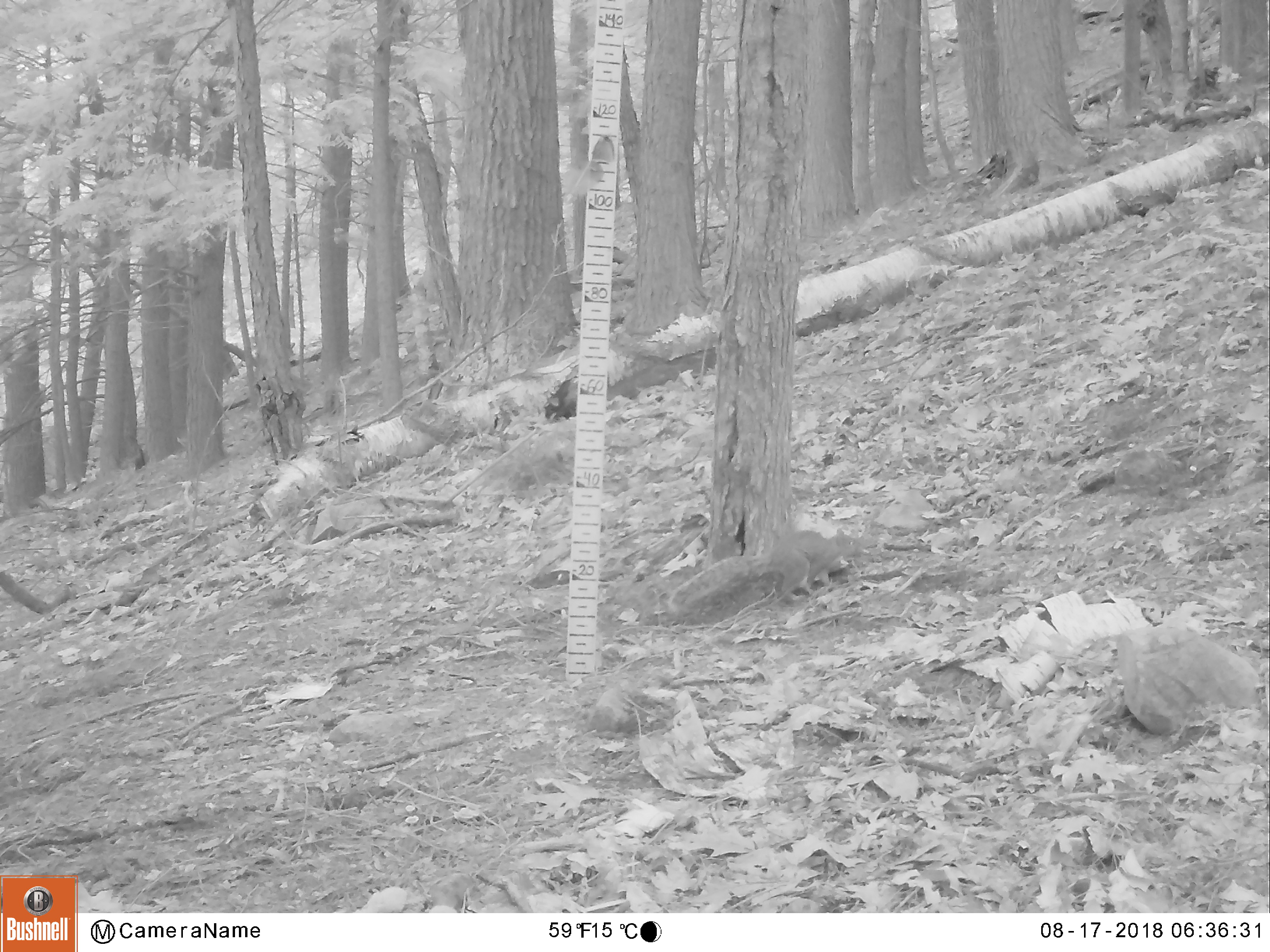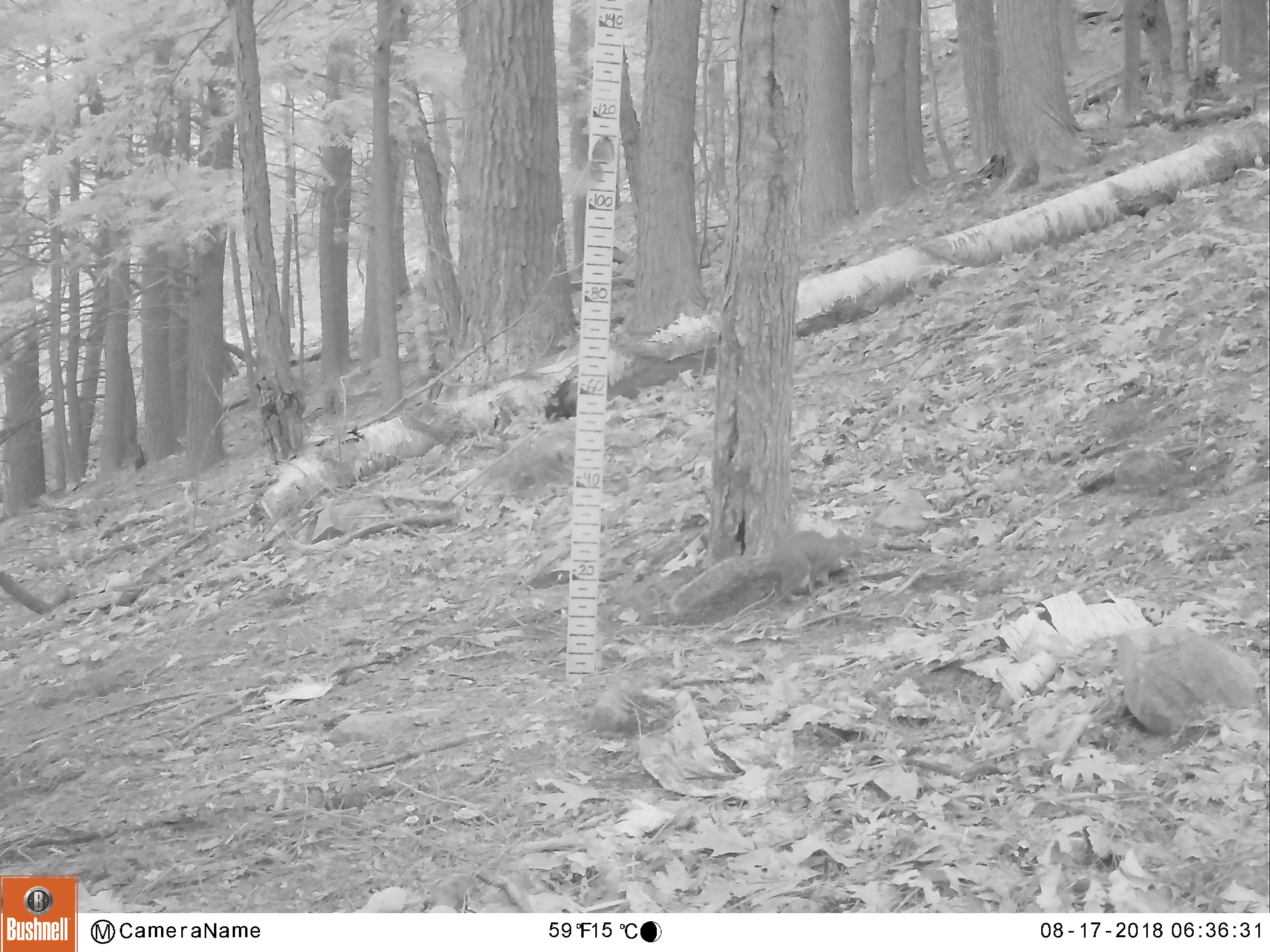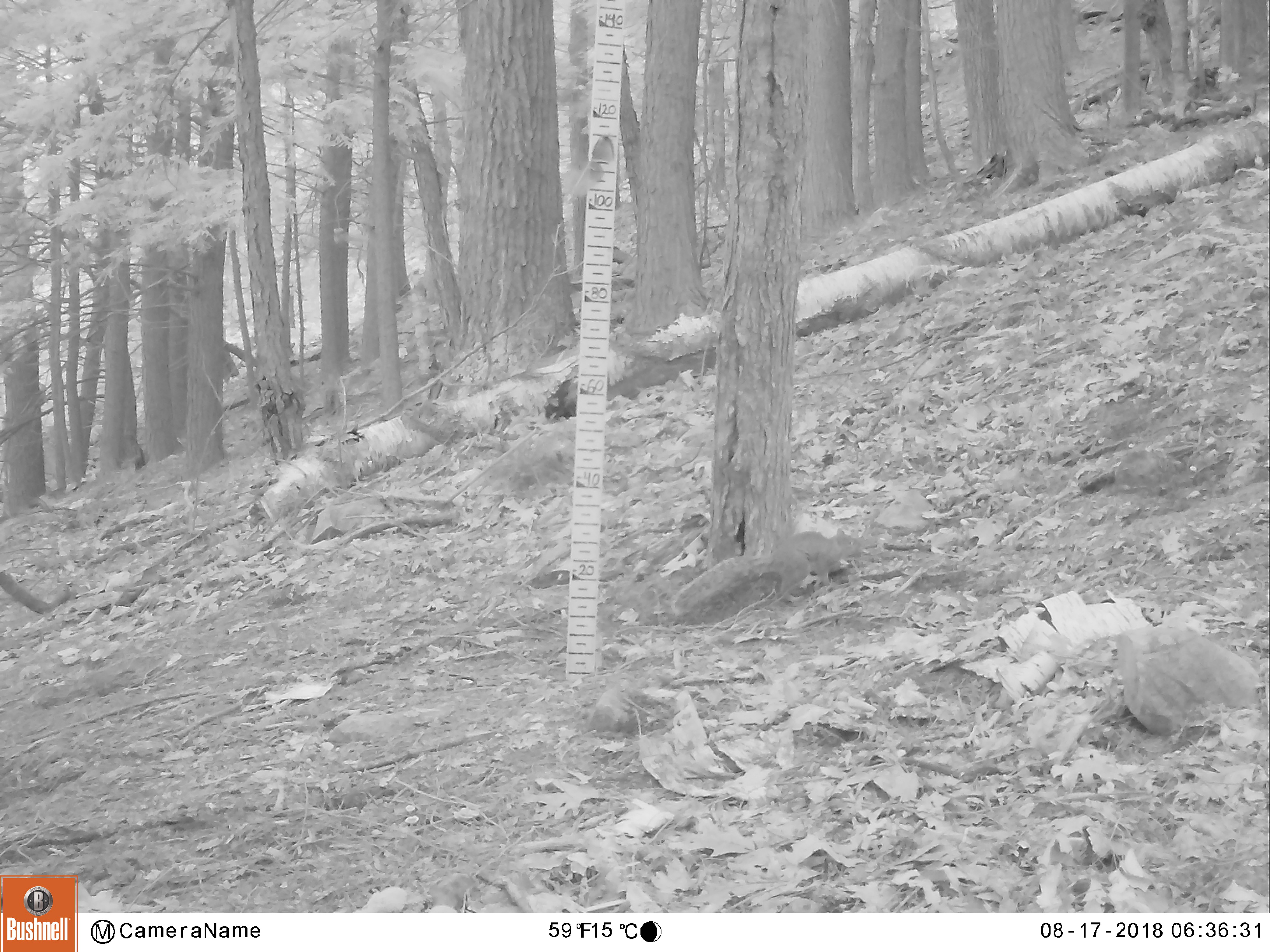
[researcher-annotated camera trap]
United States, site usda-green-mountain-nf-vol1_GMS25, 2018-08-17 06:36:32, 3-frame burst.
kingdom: Animalia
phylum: Chordata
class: Mammalia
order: Rodentia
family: Sciuridae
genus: Sciurus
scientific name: Sciurus carolinensis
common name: gray squirrel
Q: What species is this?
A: Gray squirrel (Sciurus carolinensis).